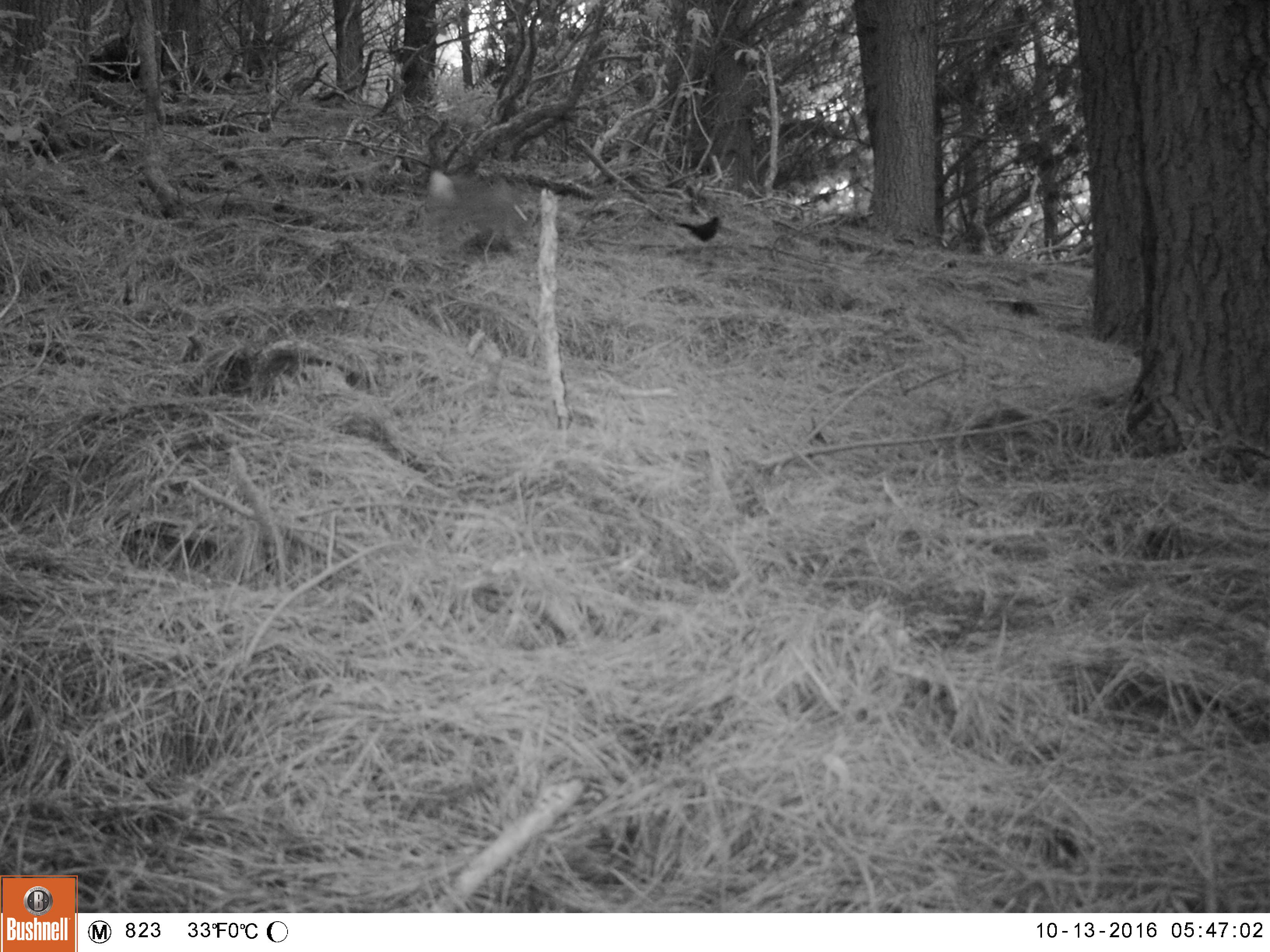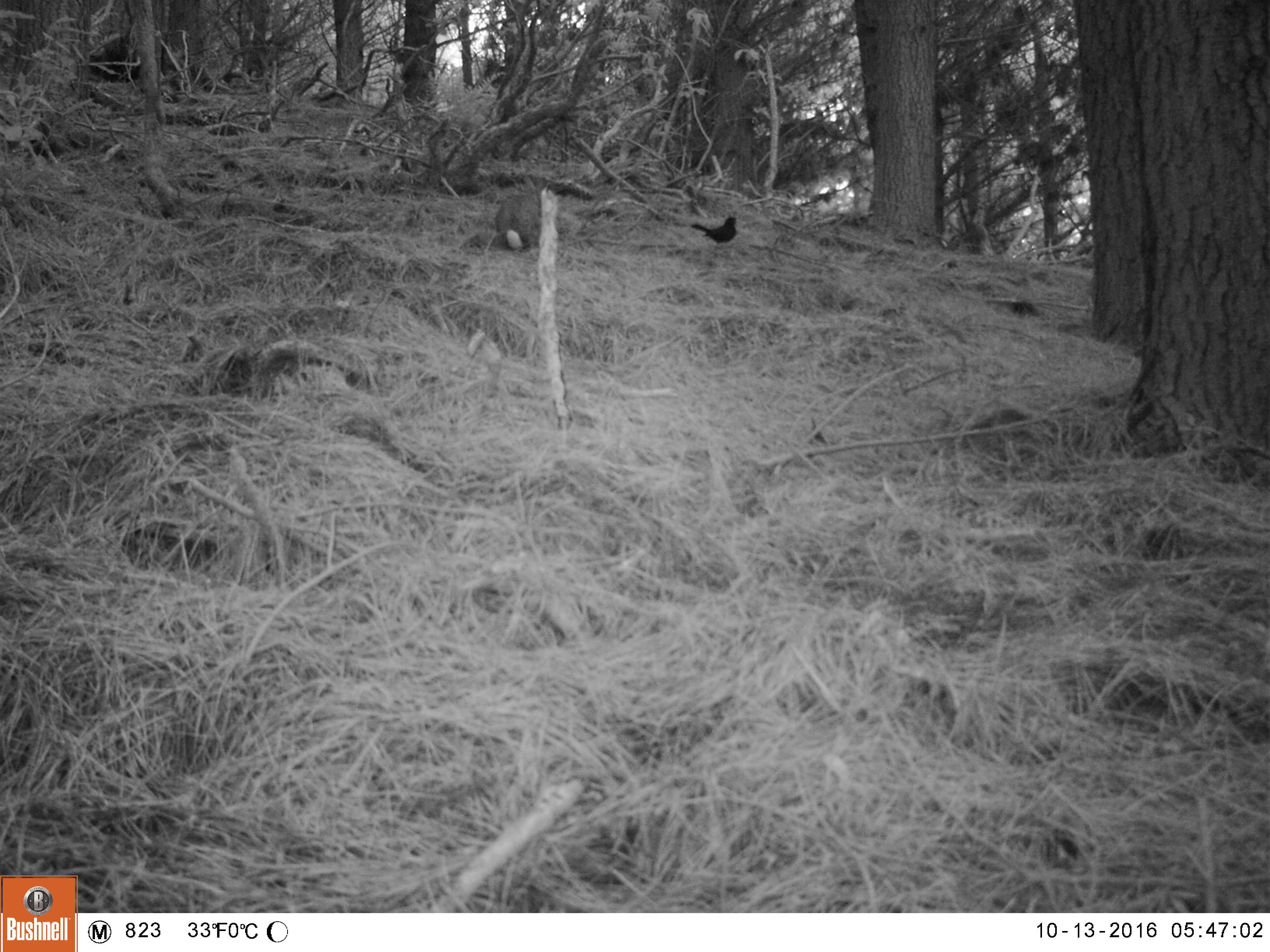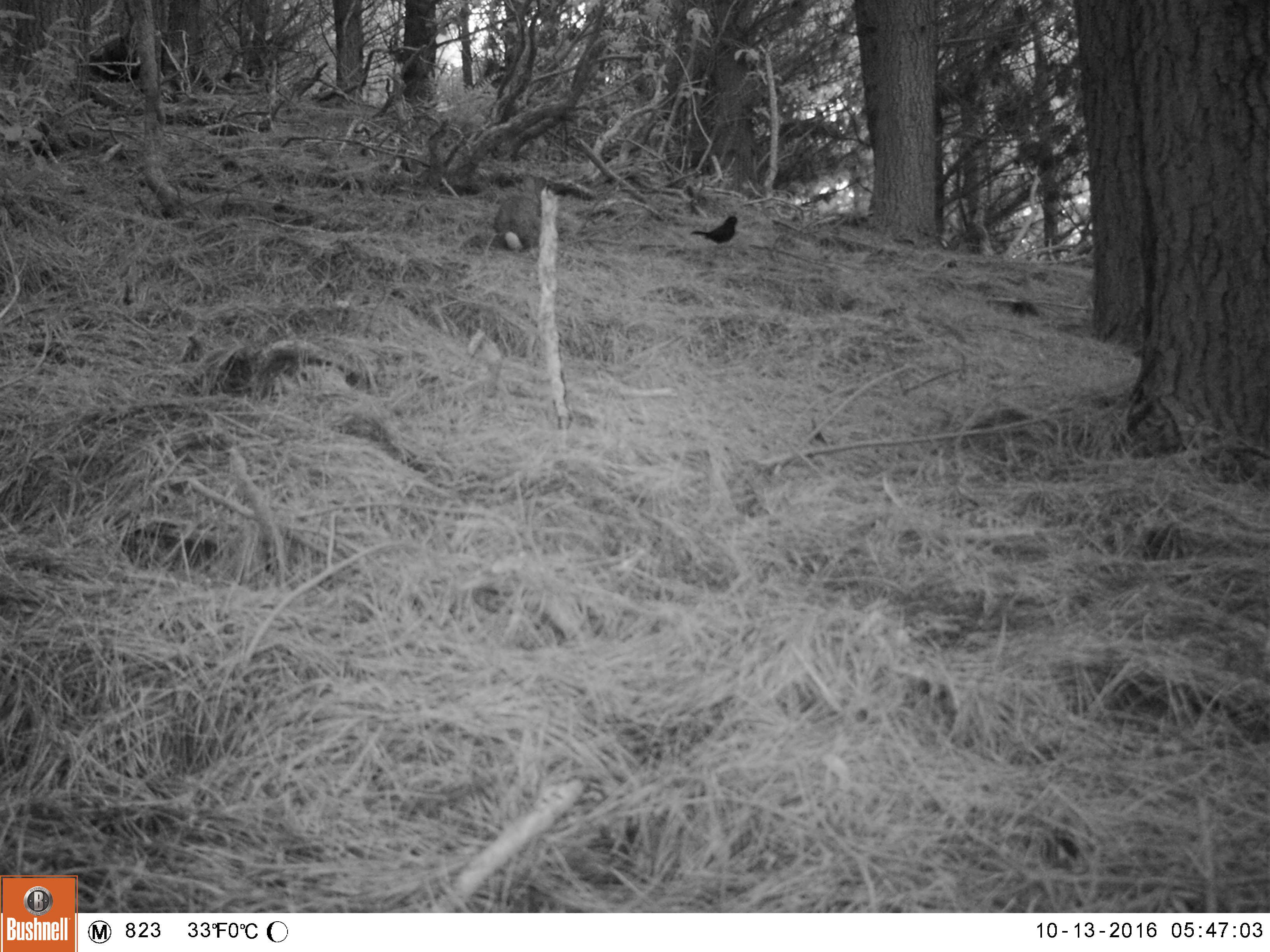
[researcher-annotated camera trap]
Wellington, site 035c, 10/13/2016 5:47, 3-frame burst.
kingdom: Animalia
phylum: Chordata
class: Mammalia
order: Lagomorpha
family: Leporidae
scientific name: Leporidae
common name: rabbit